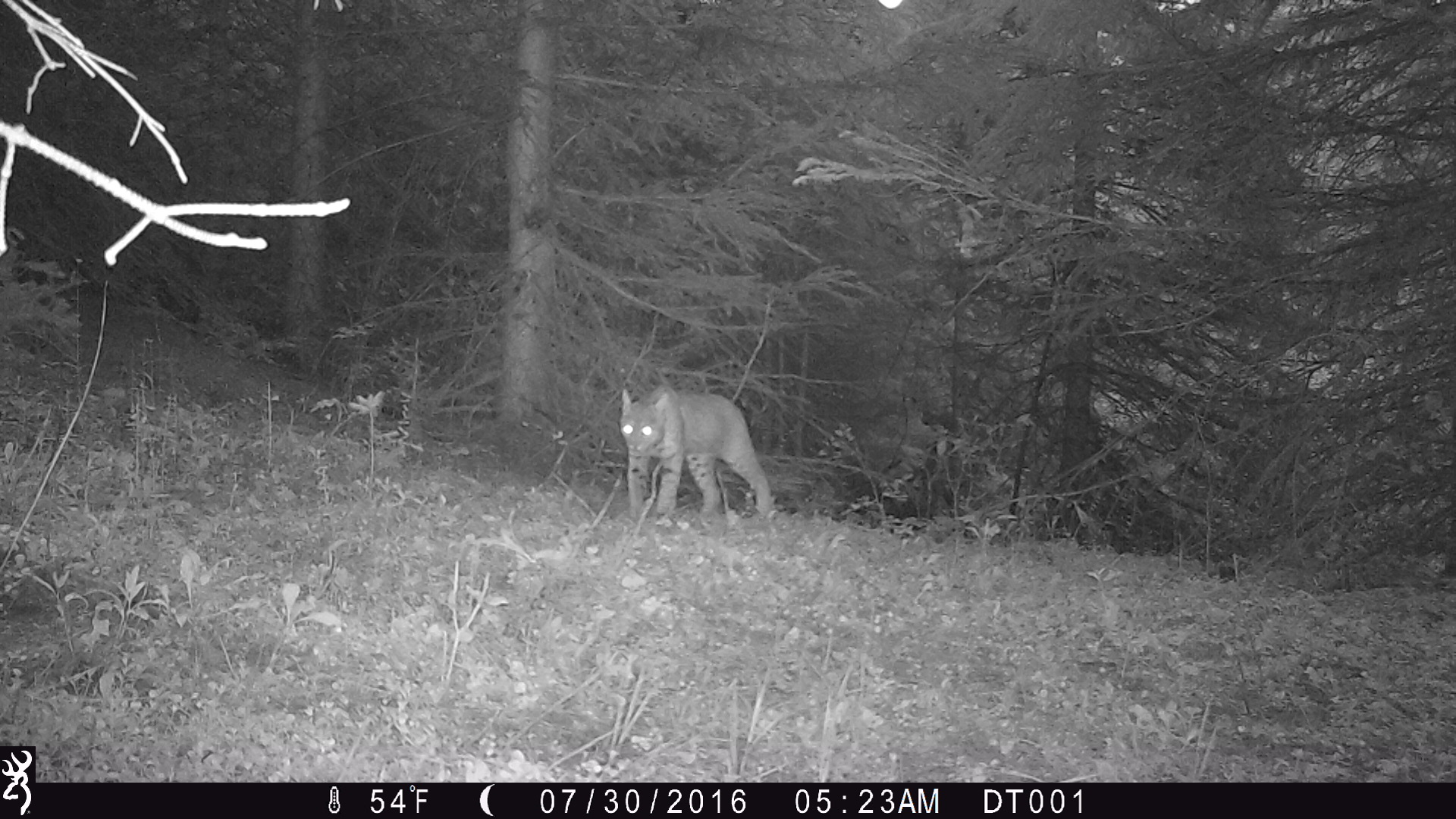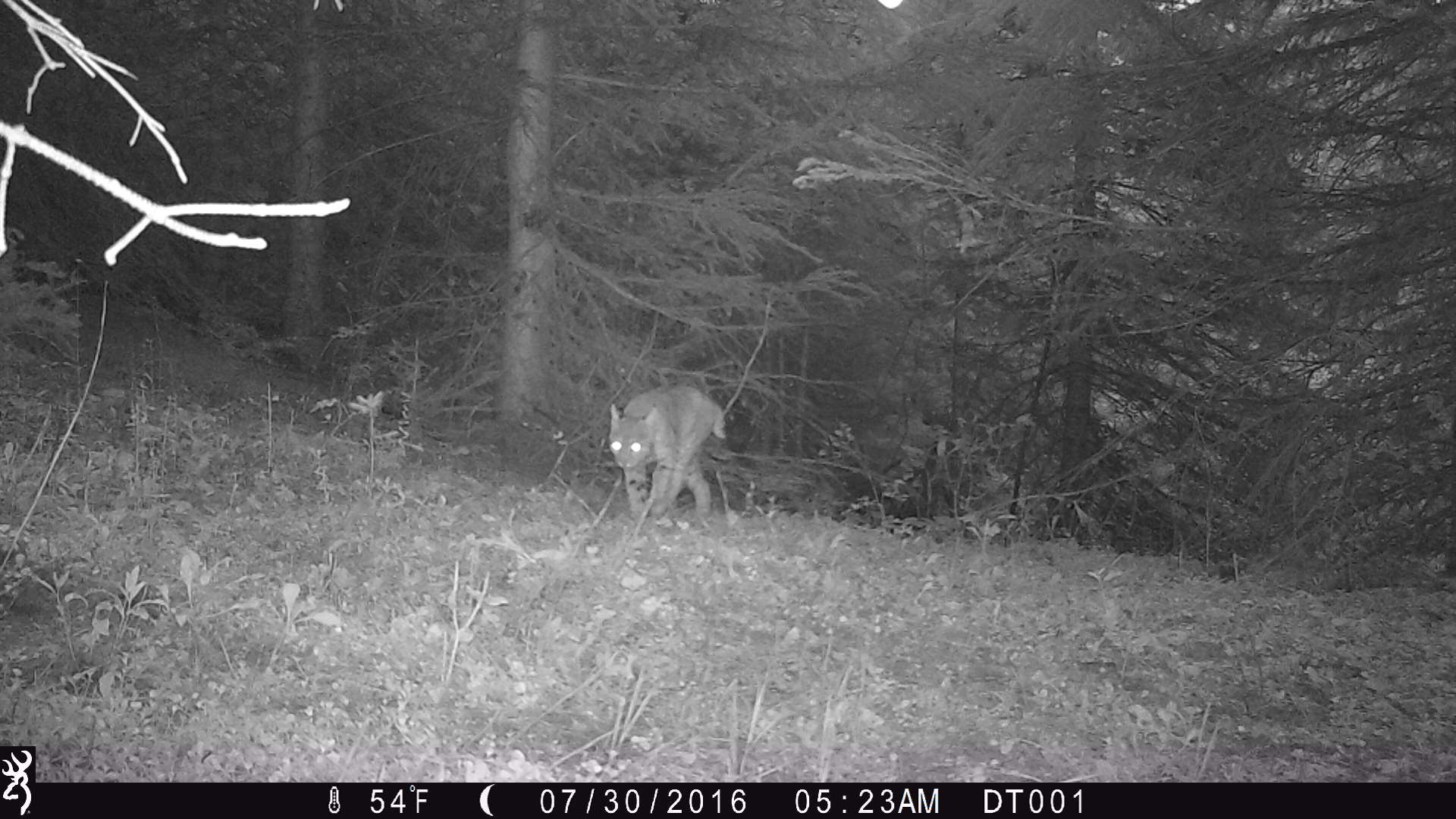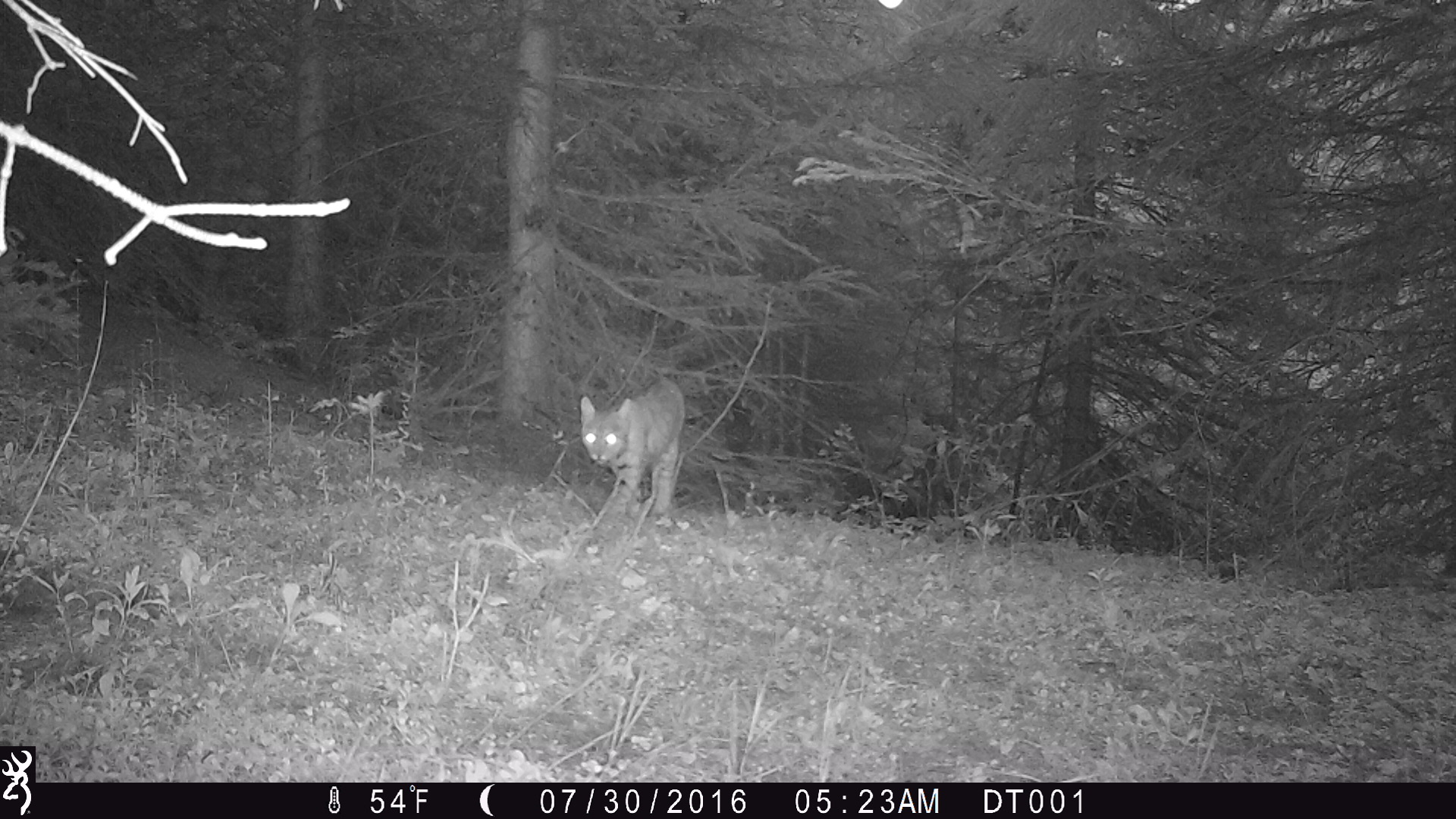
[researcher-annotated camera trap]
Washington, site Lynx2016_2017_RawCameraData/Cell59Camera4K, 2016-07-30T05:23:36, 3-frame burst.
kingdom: Animalia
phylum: Chordata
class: Mammalia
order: Carnivora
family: Felidae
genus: Lynx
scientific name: Lynx rufus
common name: bobcat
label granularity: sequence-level